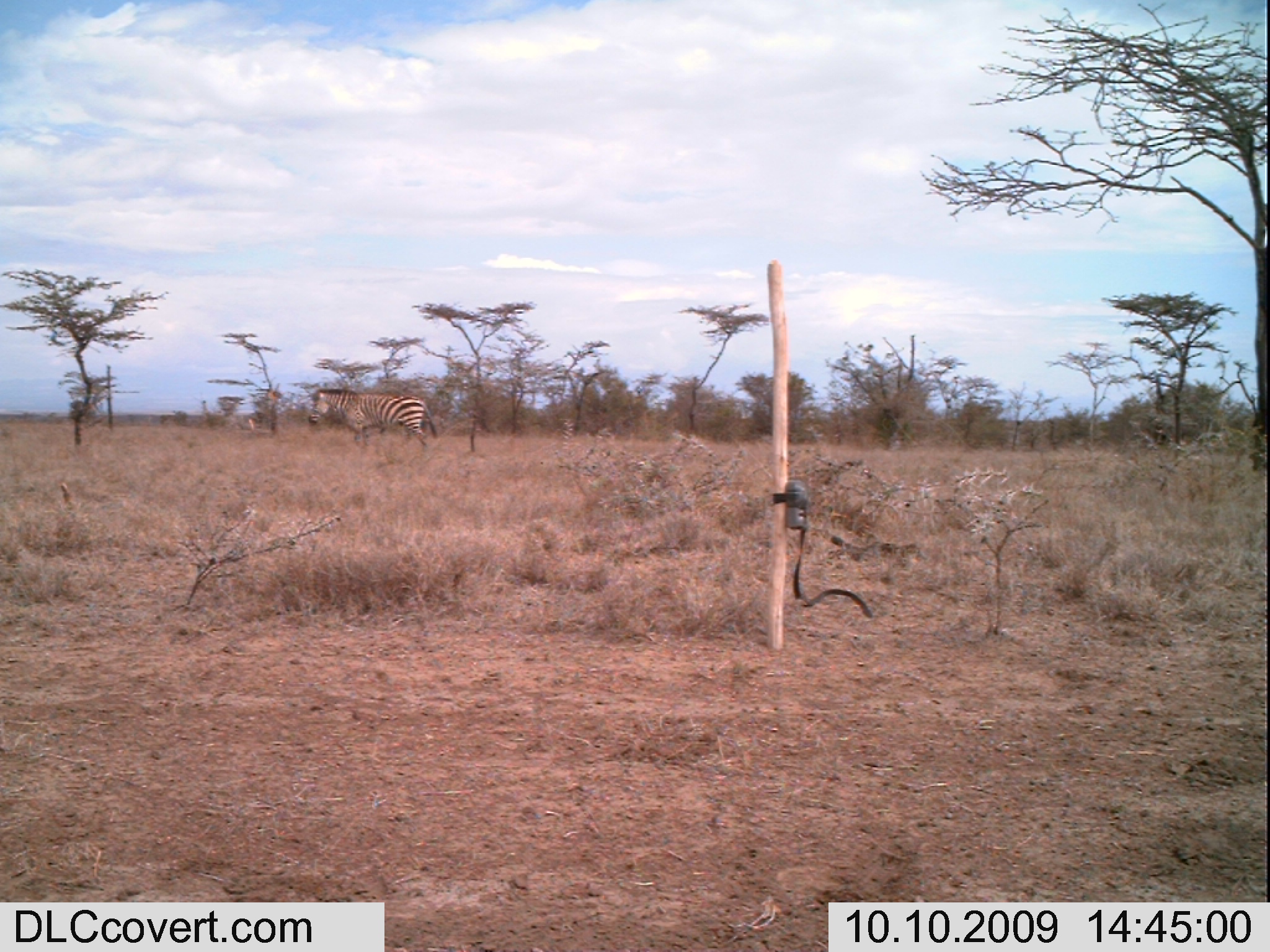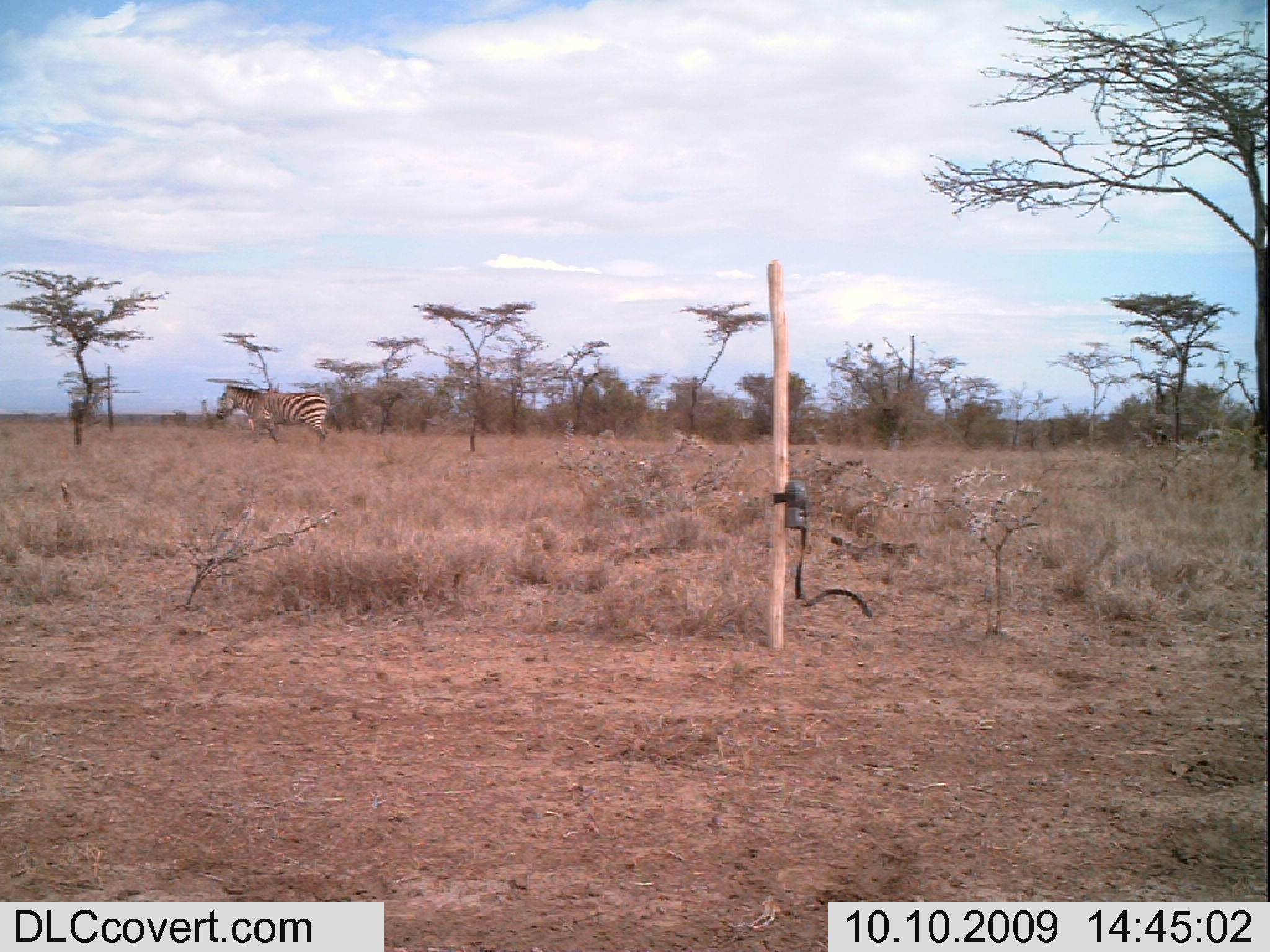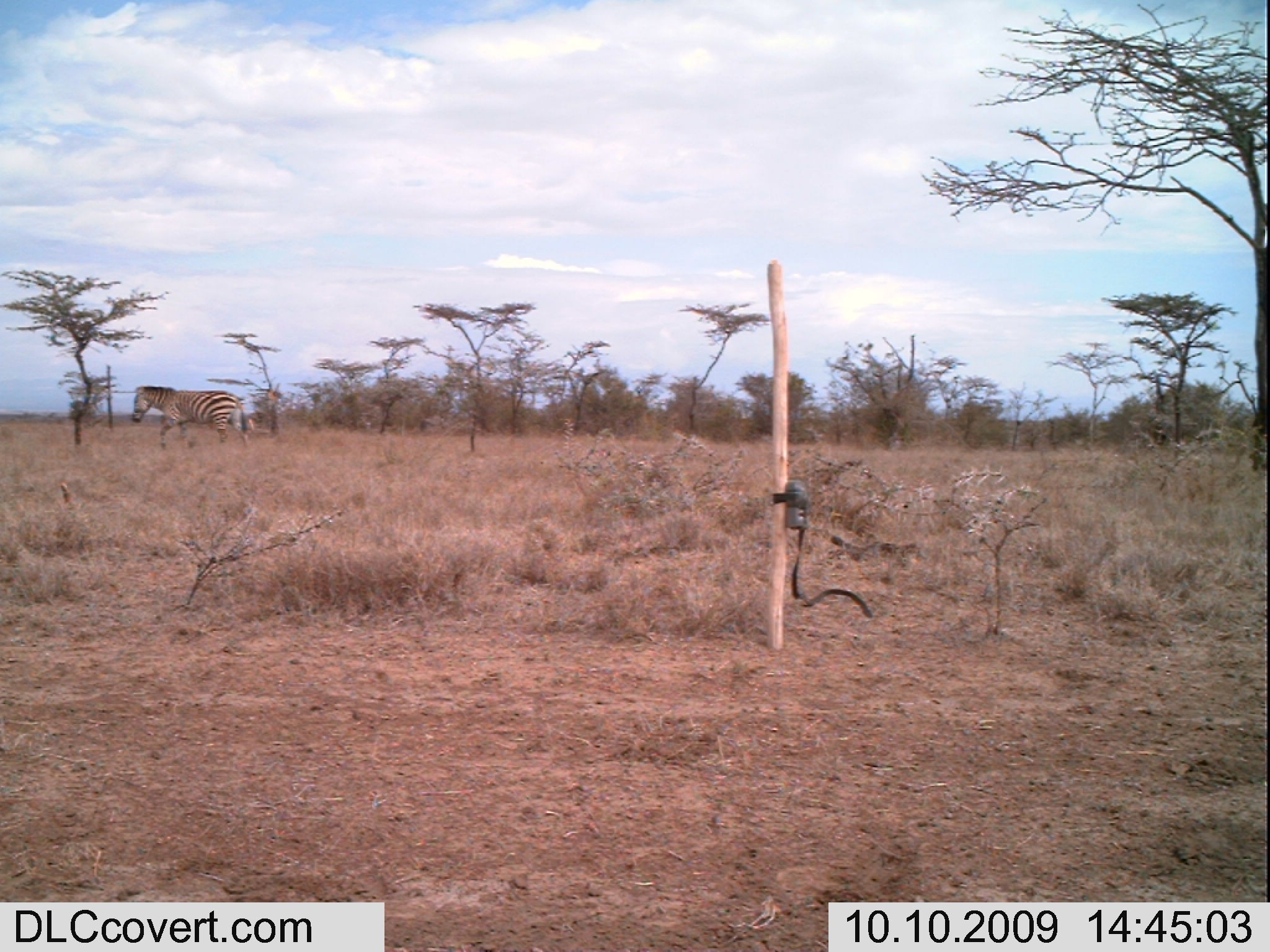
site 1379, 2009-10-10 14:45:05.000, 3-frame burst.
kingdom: Animalia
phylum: Chordata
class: Mammalia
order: Perissodactyla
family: Equidae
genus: Equus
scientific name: Equus quagga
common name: plains zebra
Equus quagga (plains zebra), count 1.